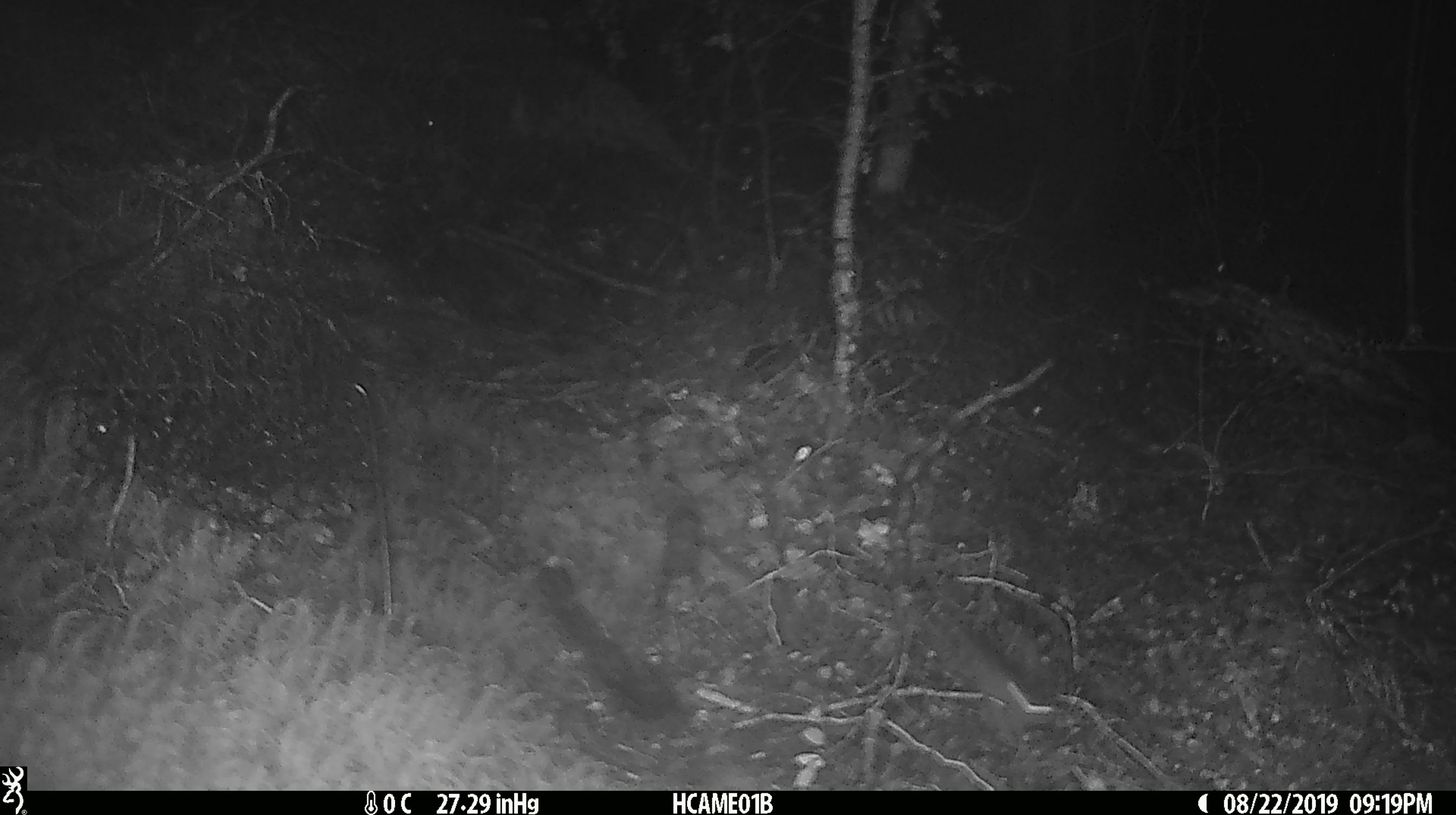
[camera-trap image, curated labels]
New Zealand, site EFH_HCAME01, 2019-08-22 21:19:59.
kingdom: Animalia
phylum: Chordata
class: Mammalia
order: Rodentia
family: Muridae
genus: Mus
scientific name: Mus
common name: mouse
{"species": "mouse (Mus)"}